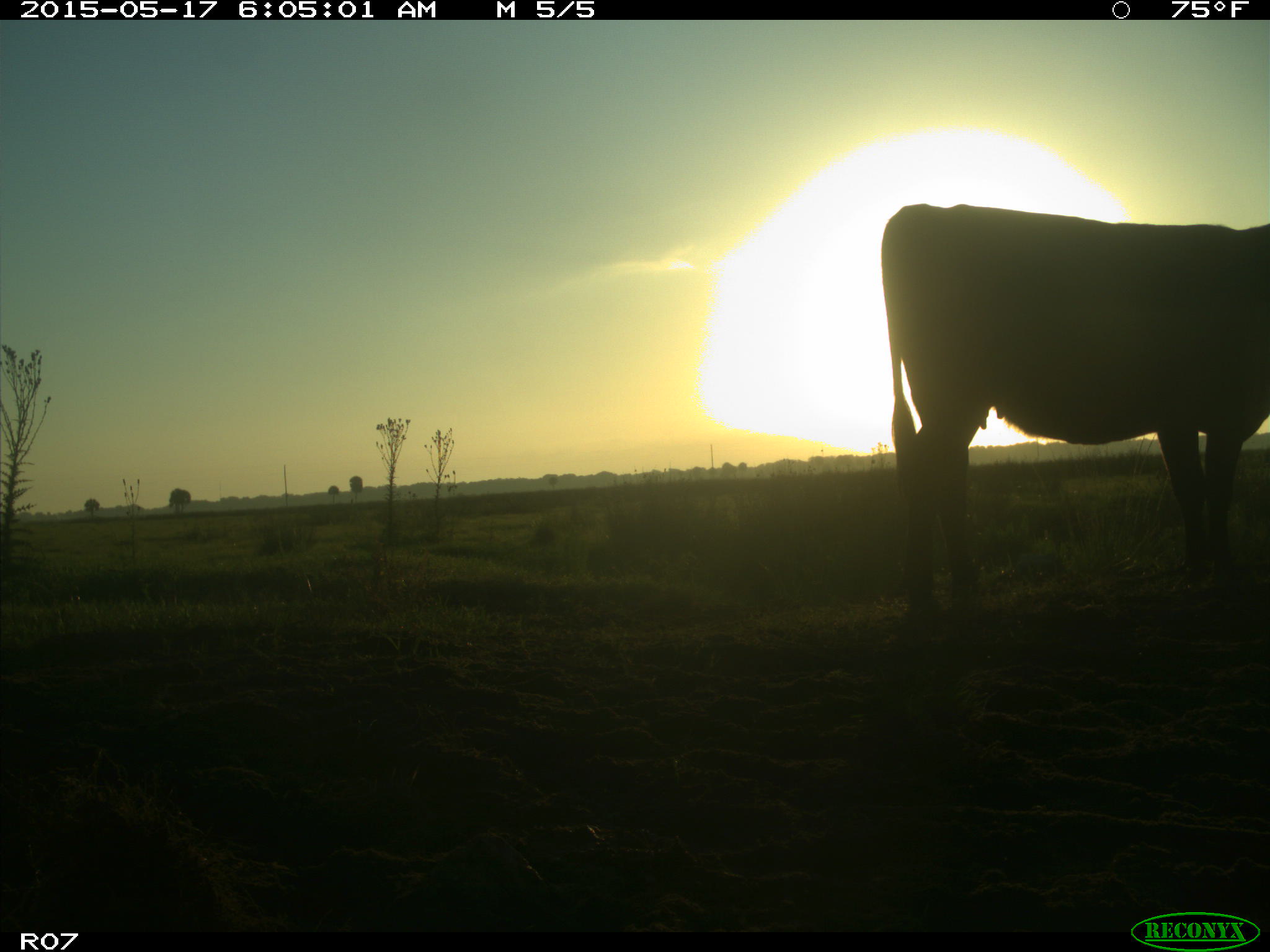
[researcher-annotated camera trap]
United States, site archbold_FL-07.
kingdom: Animalia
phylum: Chordata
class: Mammalia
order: Artiodactyla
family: Bovidae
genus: Bos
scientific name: Bos taurus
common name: domestic cow